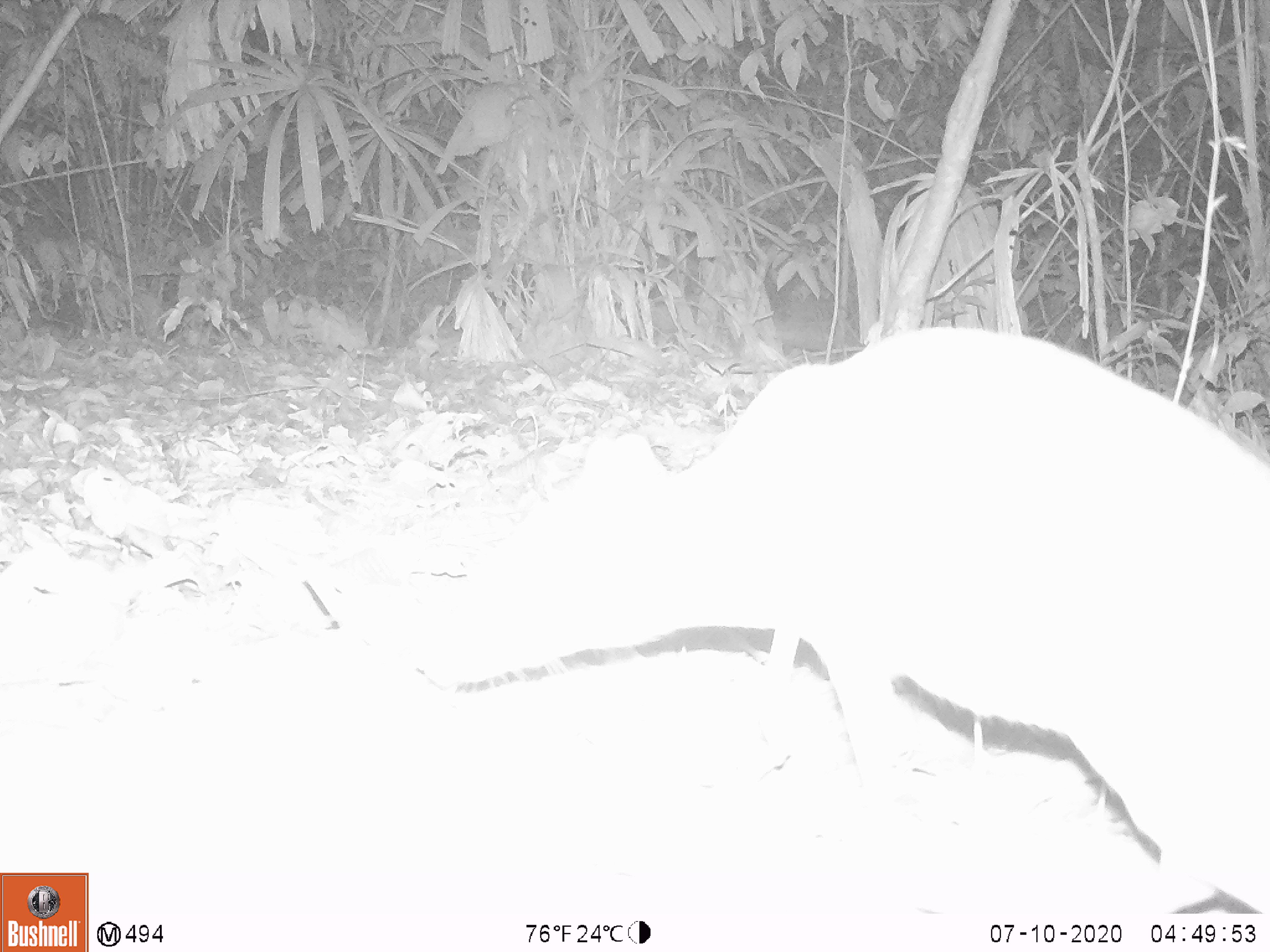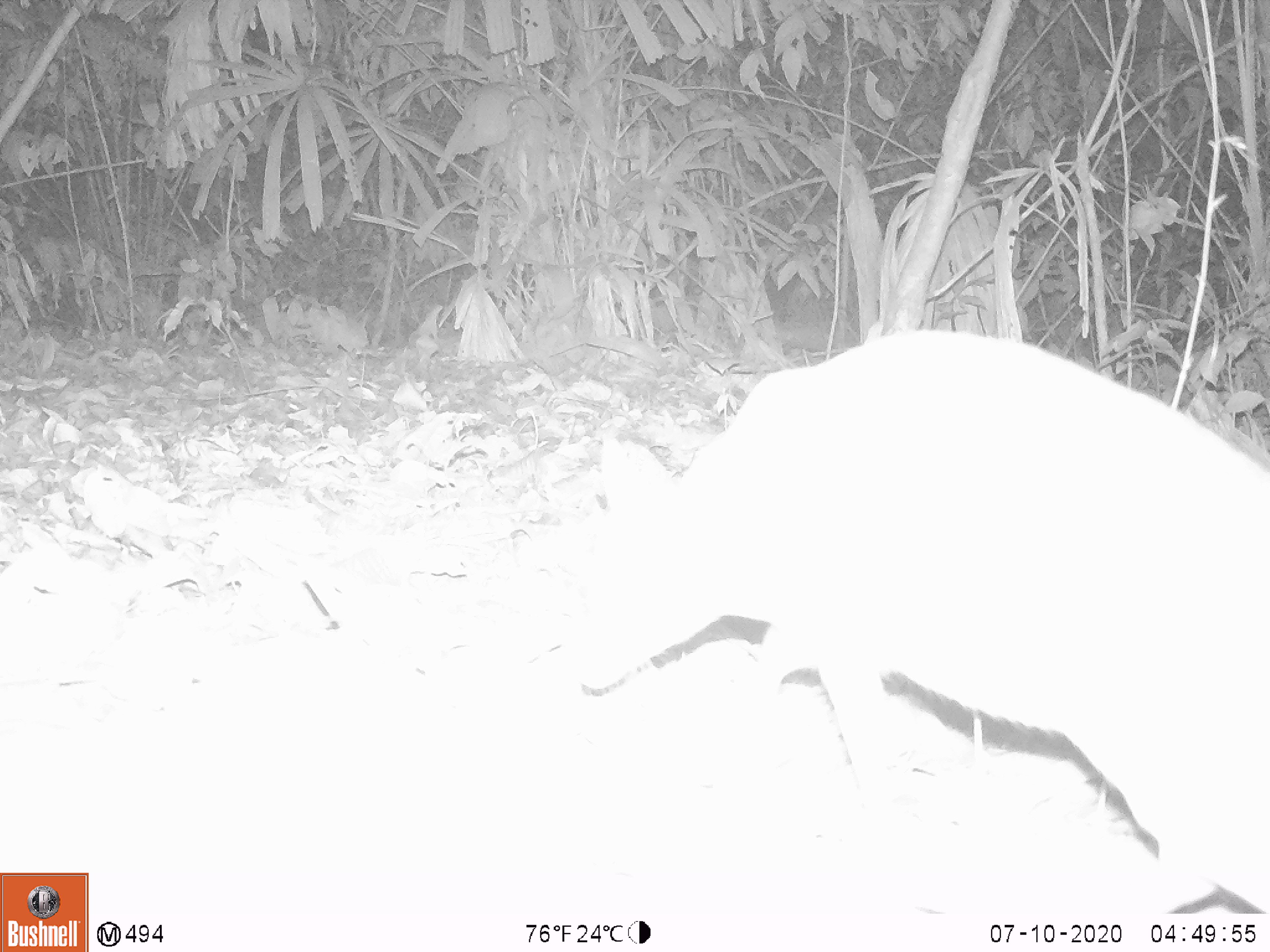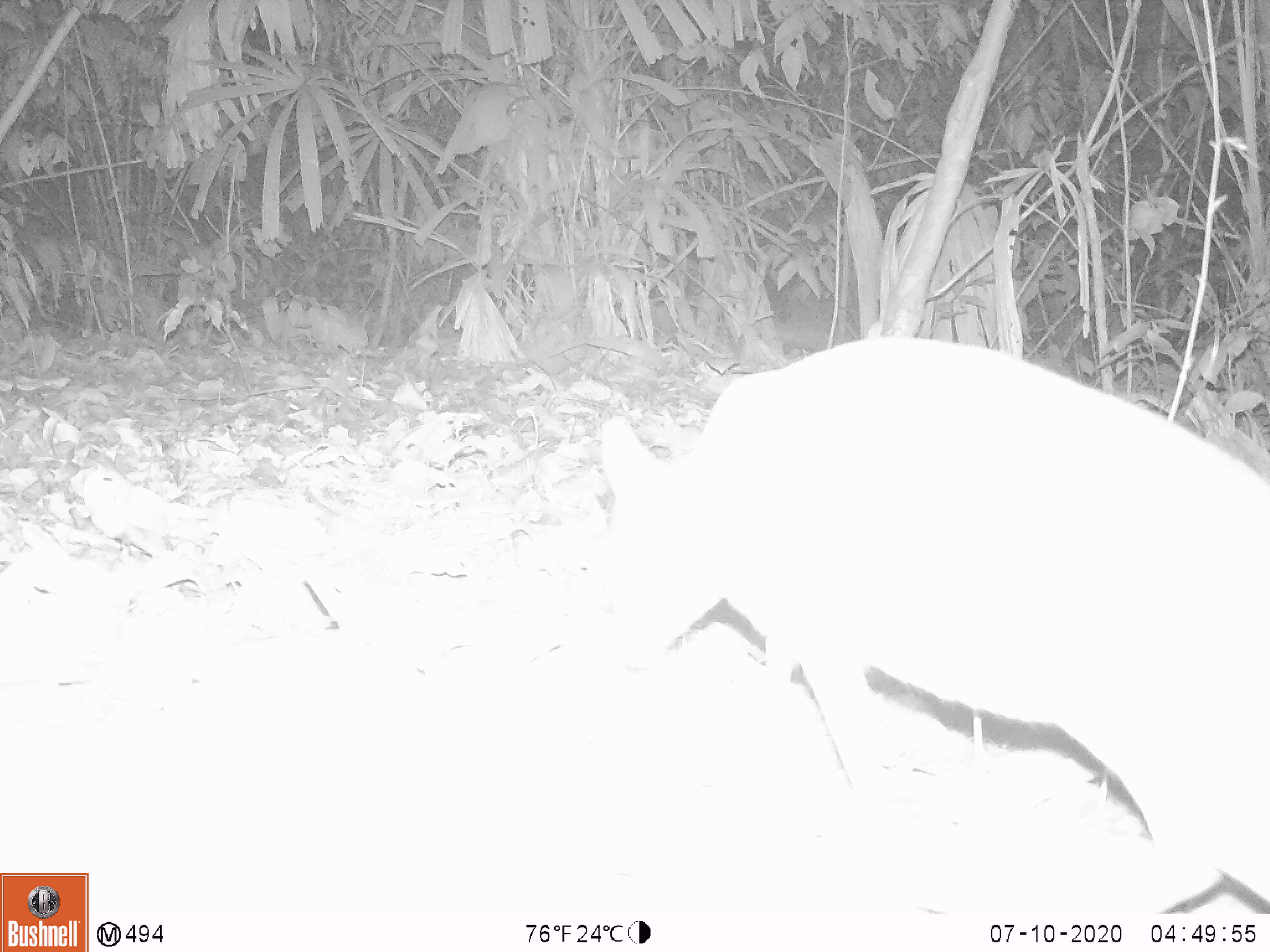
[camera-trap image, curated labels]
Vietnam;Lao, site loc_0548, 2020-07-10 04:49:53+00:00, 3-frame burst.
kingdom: Animalia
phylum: Chordata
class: Mammalia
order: Artiodactyla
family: Tragulidae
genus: Moschiola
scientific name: Moschiola meminna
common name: chevrotain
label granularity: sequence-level